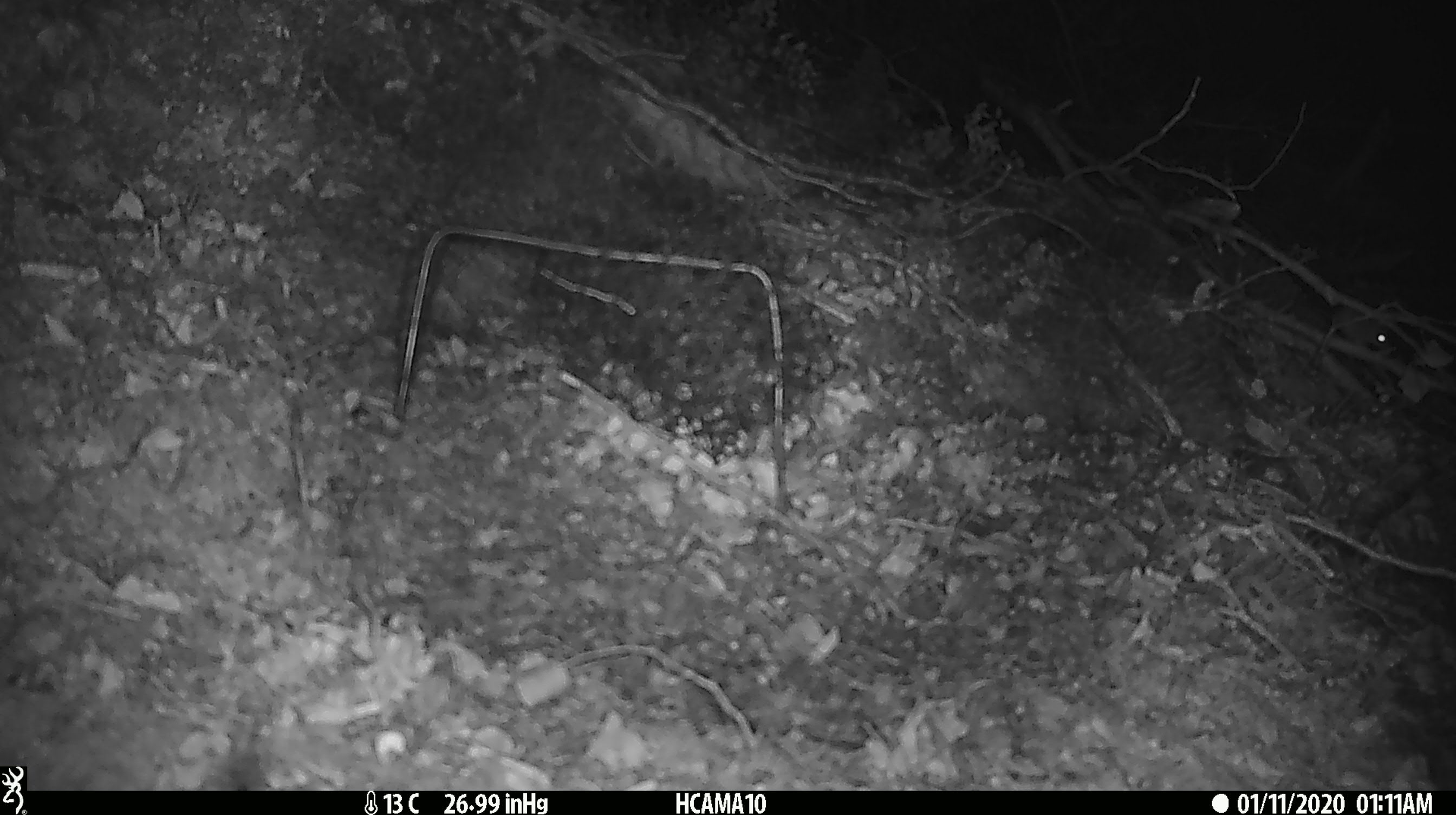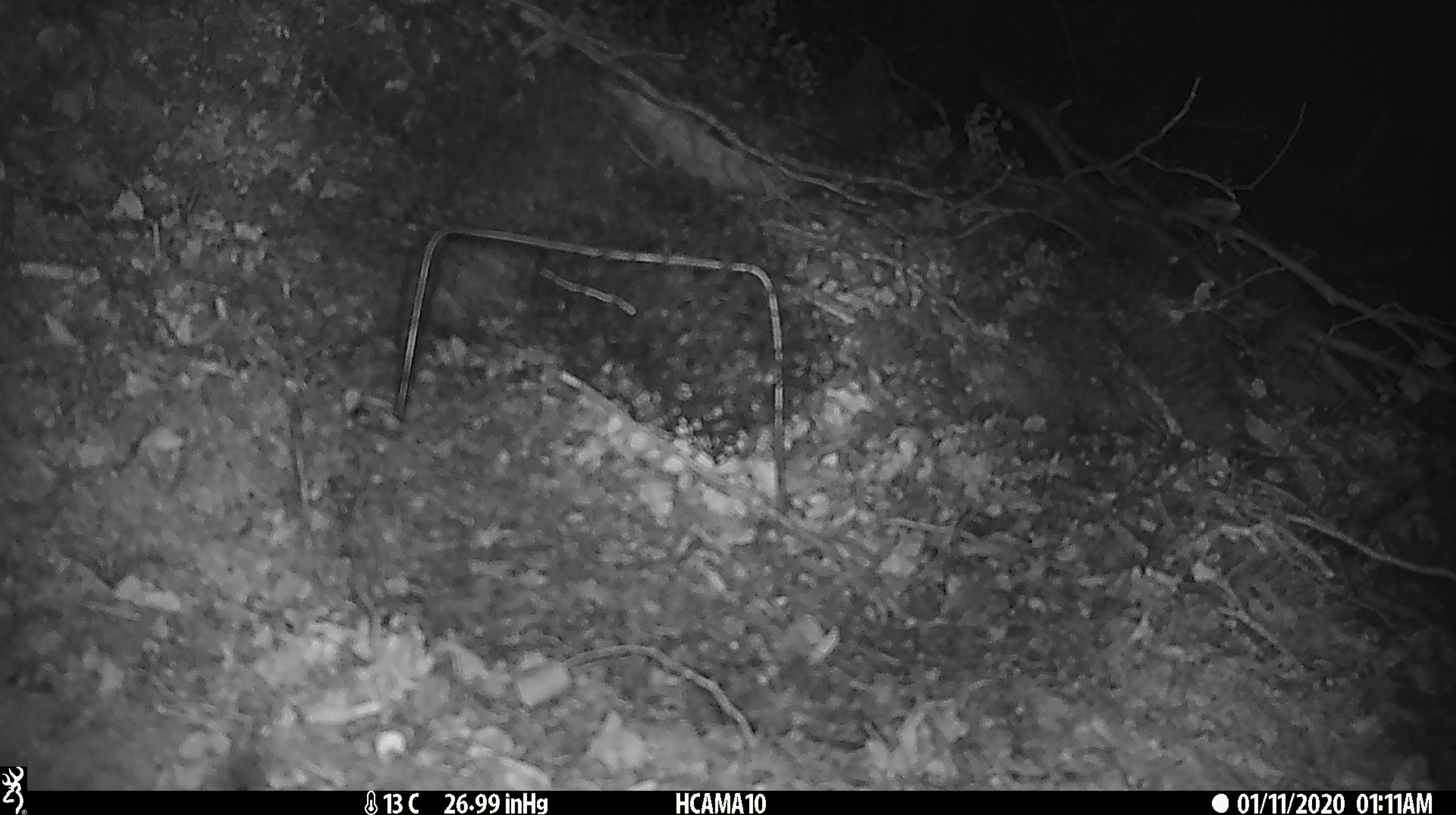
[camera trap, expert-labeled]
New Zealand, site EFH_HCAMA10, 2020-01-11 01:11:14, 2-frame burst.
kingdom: Animalia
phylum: Chordata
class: Mammalia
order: Rodentia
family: Muridae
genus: Mus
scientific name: Mus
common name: mouse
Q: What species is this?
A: Mouse (Mus).